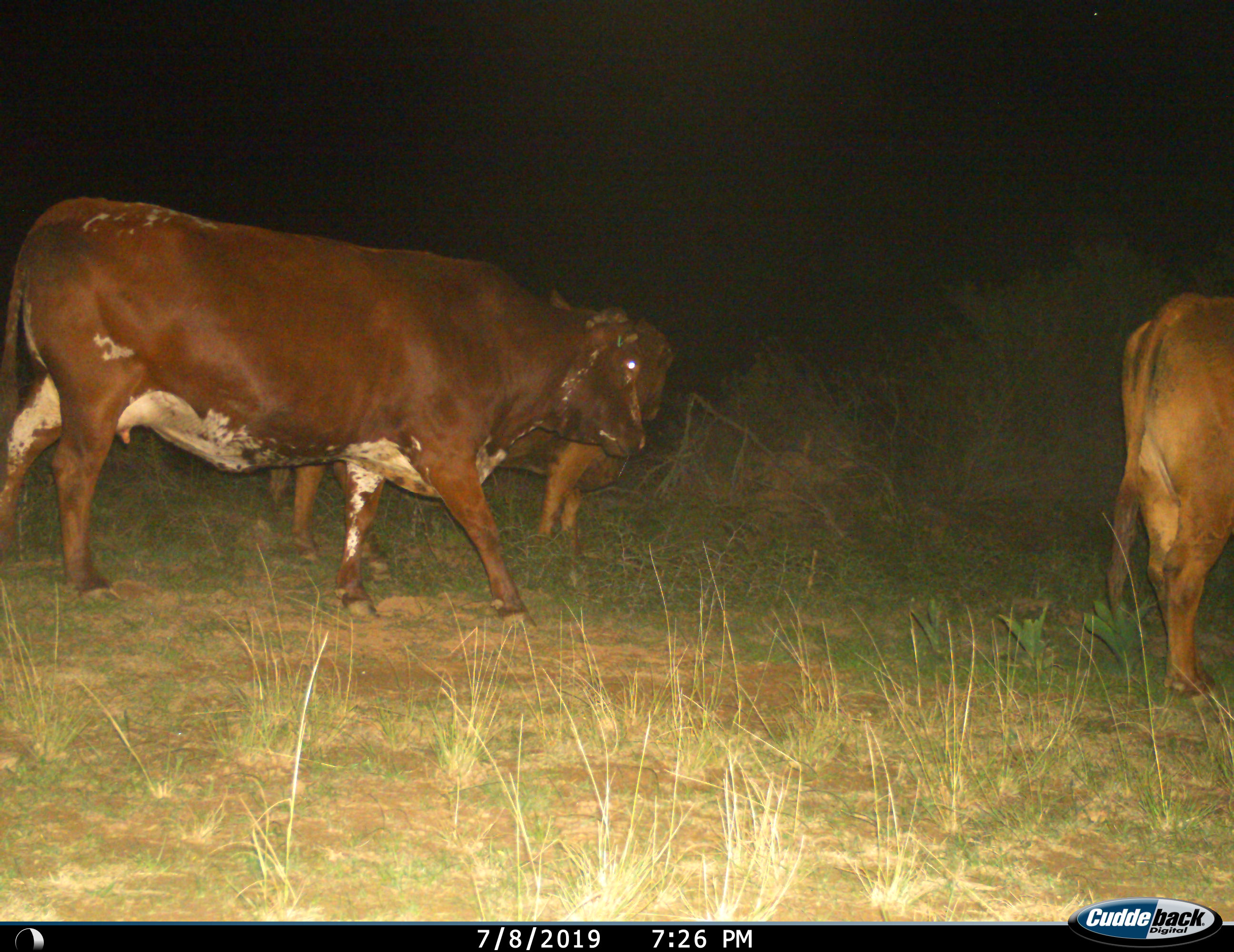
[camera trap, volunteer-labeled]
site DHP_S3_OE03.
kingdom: Animalia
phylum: Chordata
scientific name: Vertebrata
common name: domestic animal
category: domesticanimal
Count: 3.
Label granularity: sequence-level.